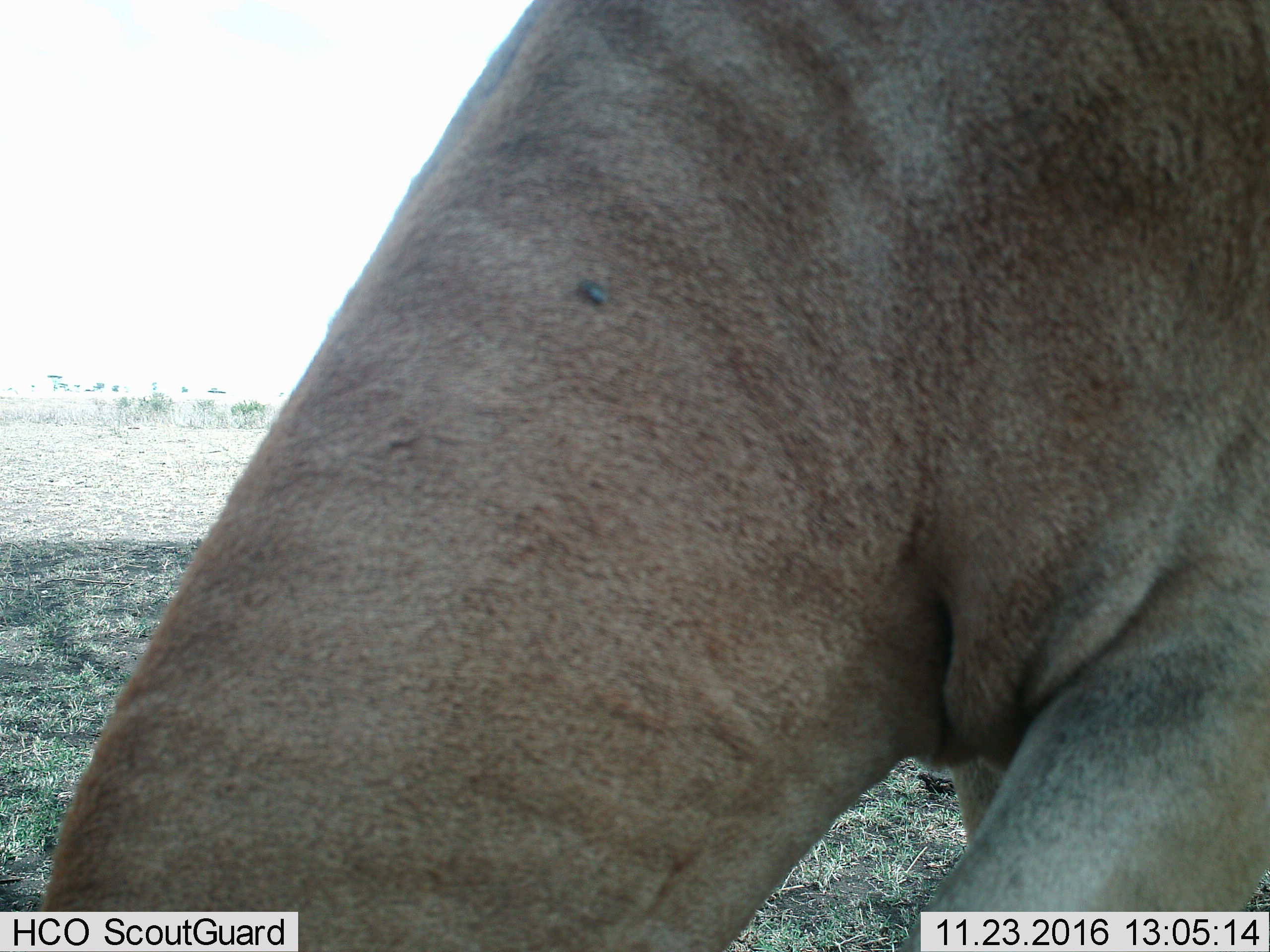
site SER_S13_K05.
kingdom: Animalia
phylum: Chordata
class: Mammalia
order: Artiodactyla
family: Bovidae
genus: Alcelaphus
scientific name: Alcelaphus buselaphus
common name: hartebeest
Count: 1.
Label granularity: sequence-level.